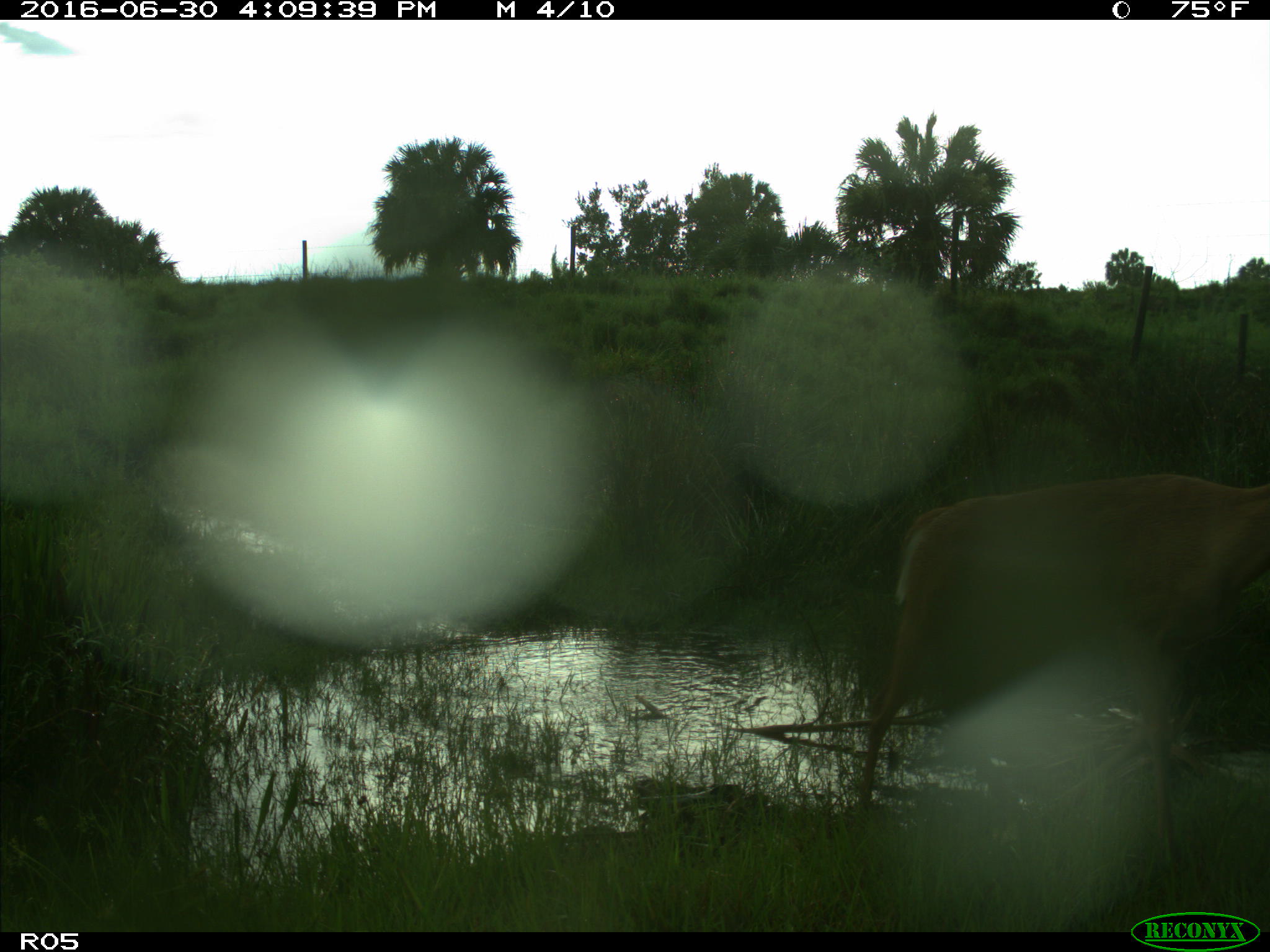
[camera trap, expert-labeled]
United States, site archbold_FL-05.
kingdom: Animalia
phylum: Chordata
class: Mammalia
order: Artiodactyla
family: Cervidae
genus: Odocoileus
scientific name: Odocoileus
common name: deer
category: unidentified deer